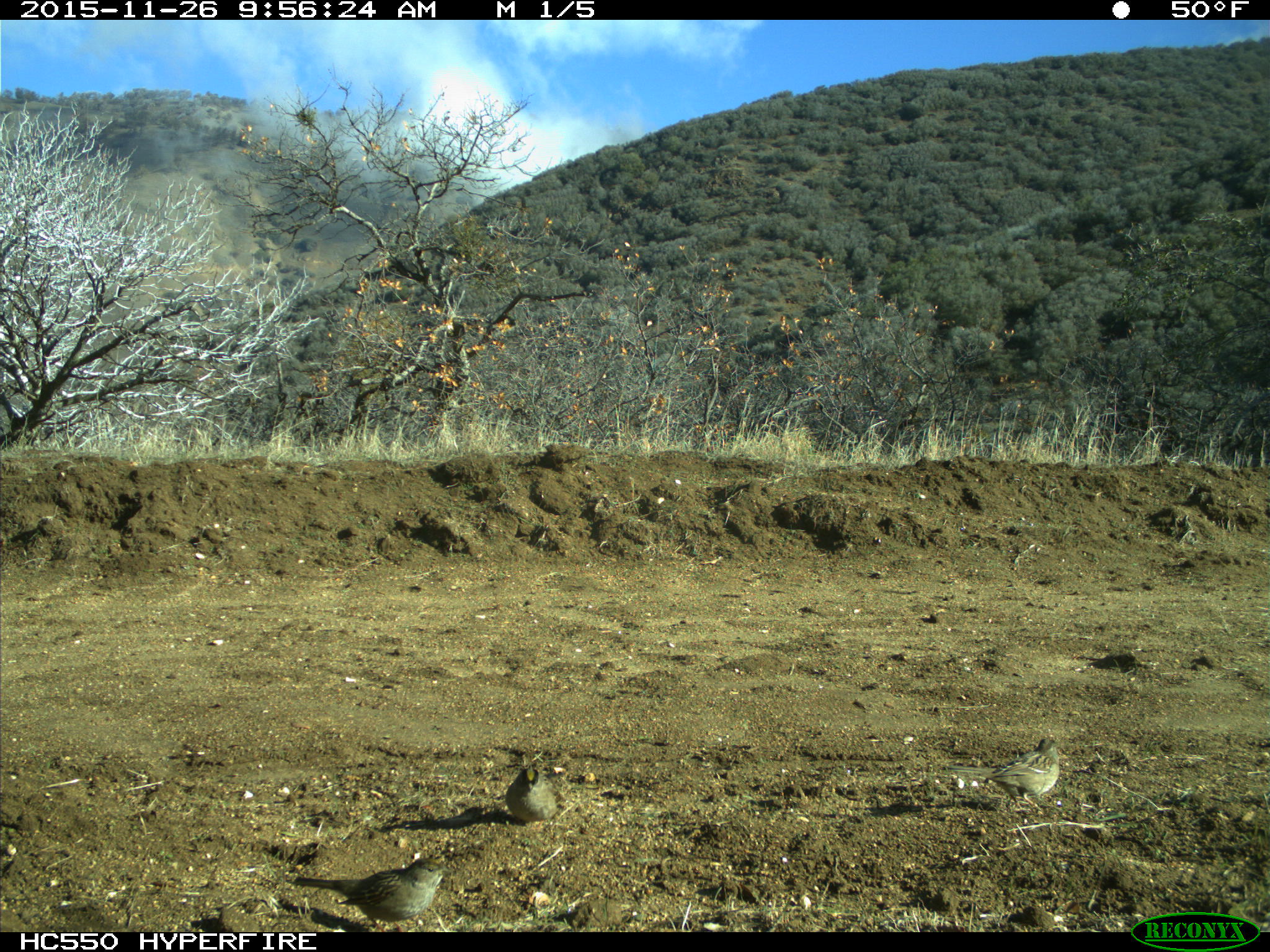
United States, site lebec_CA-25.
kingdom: Animalia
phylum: Chordata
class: Aves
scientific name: Aves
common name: birds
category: unidentified bird